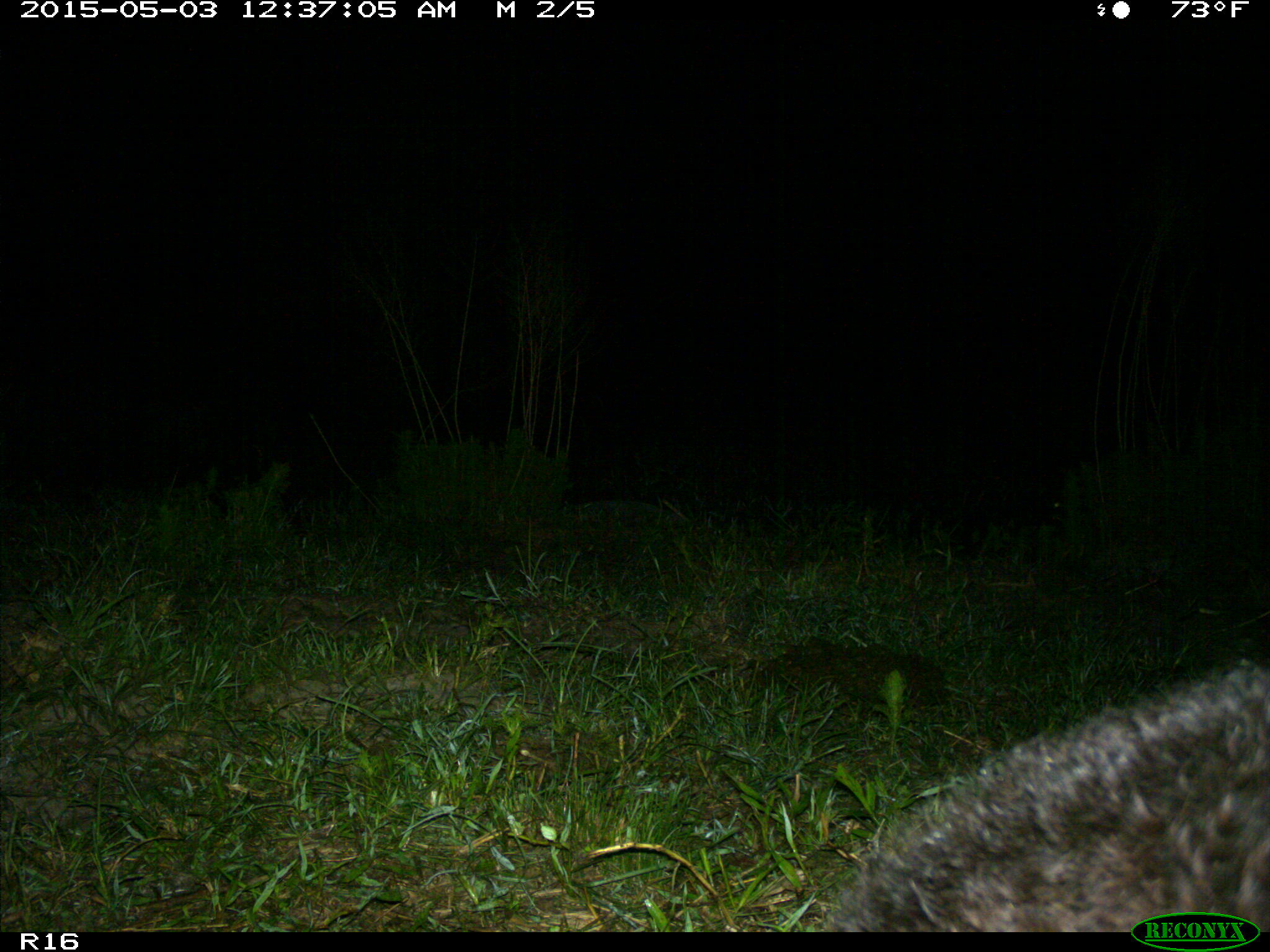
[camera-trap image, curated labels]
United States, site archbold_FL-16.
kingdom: Animalia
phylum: Chordata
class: Mammalia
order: Artiodactyla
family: Bovidae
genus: Bos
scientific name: Bos taurus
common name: domestic cow